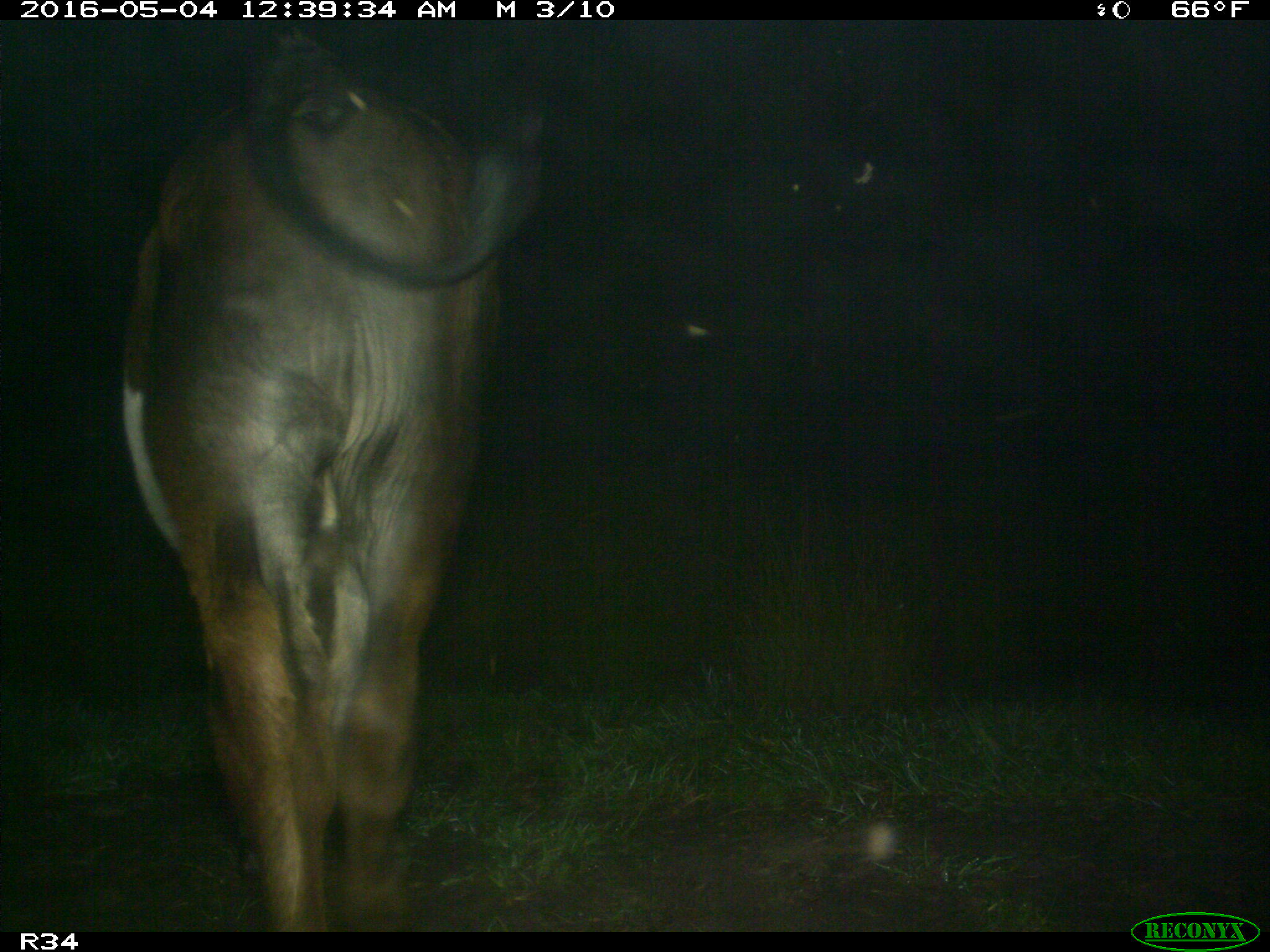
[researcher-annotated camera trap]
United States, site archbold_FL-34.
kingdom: Animalia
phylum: Chordata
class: Mammalia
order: Artiodactyla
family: Bovidae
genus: Bos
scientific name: Bos taurus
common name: domestic cow